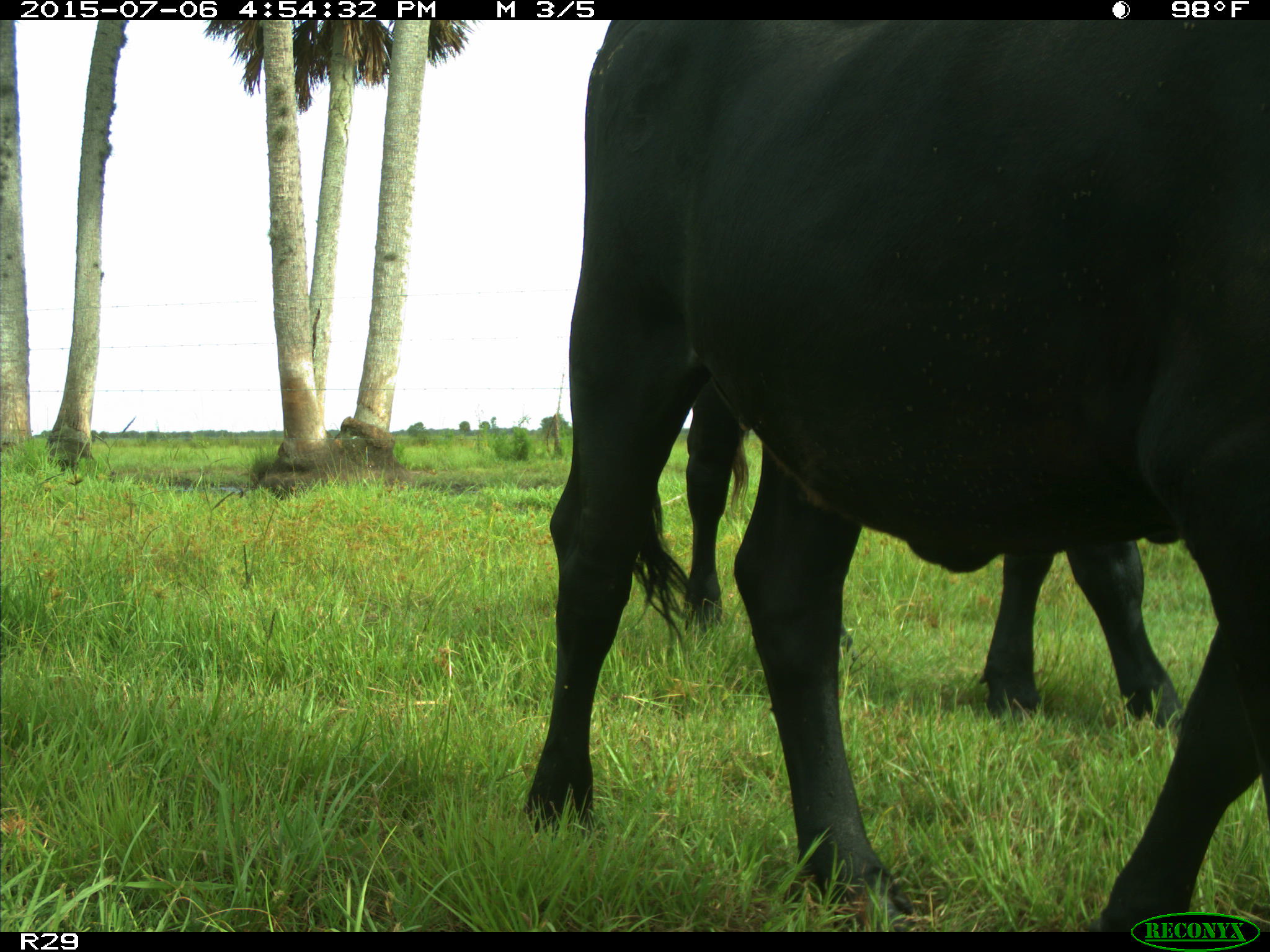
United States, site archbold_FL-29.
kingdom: Animalia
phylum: Chordata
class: Mammalia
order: Artiodactyla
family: Bovidae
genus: Bos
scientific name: Bos taurus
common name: domestic cow